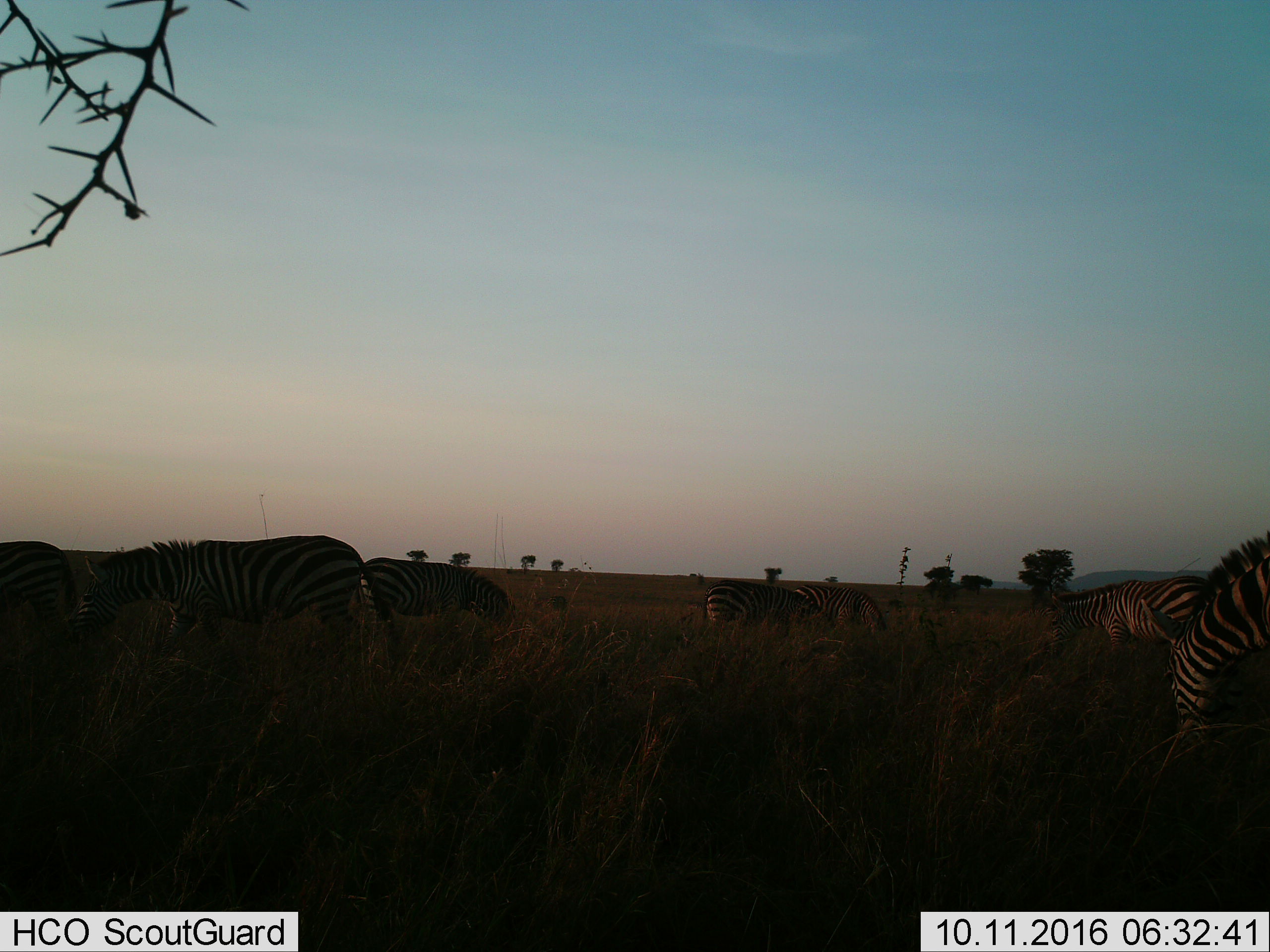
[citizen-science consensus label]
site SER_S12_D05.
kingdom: Animalia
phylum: Chordata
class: Mammalia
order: Perissodactyla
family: Equidae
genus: Equus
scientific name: Equus quagga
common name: plains zebra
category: zebraplains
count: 7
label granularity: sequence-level